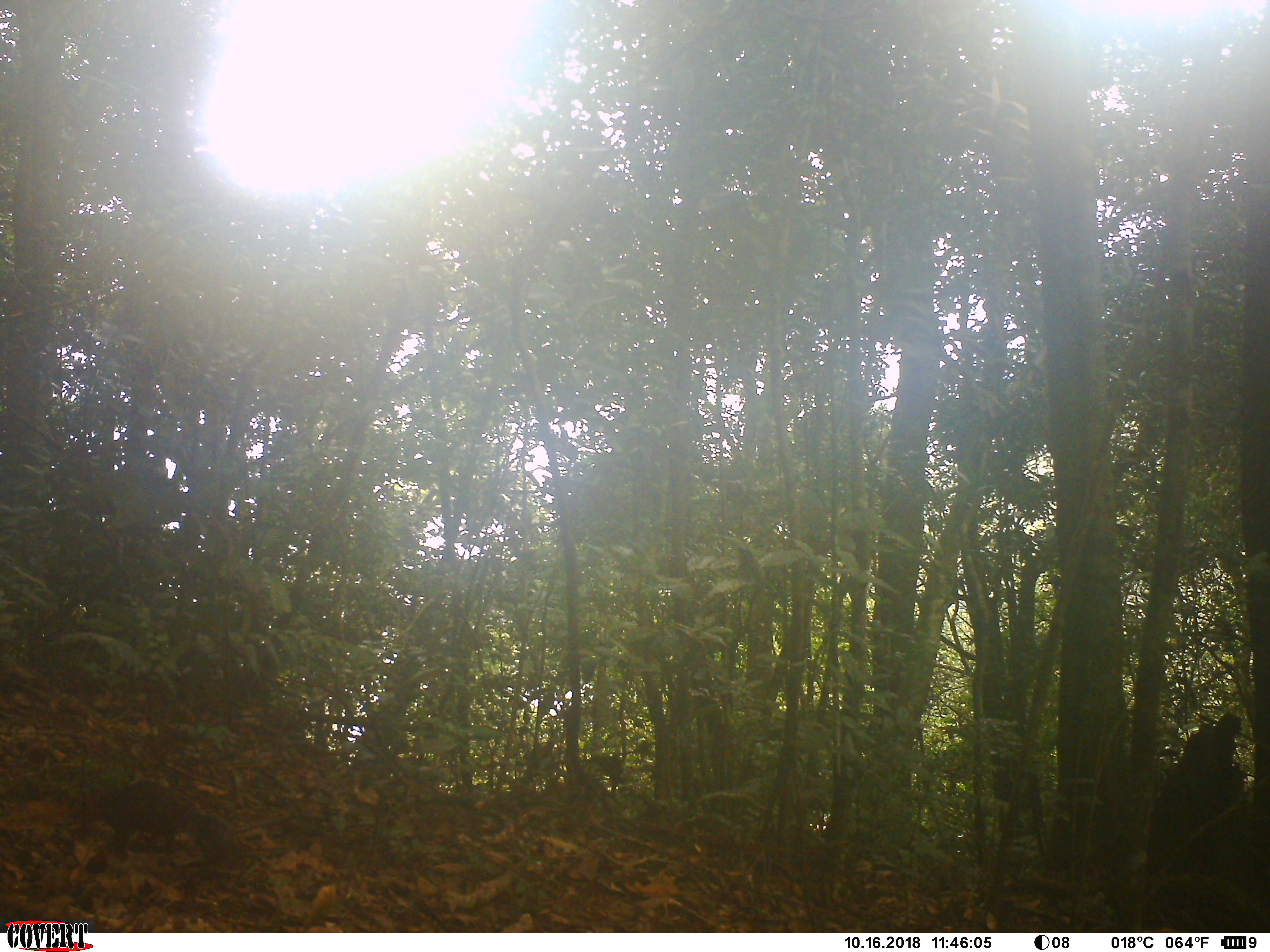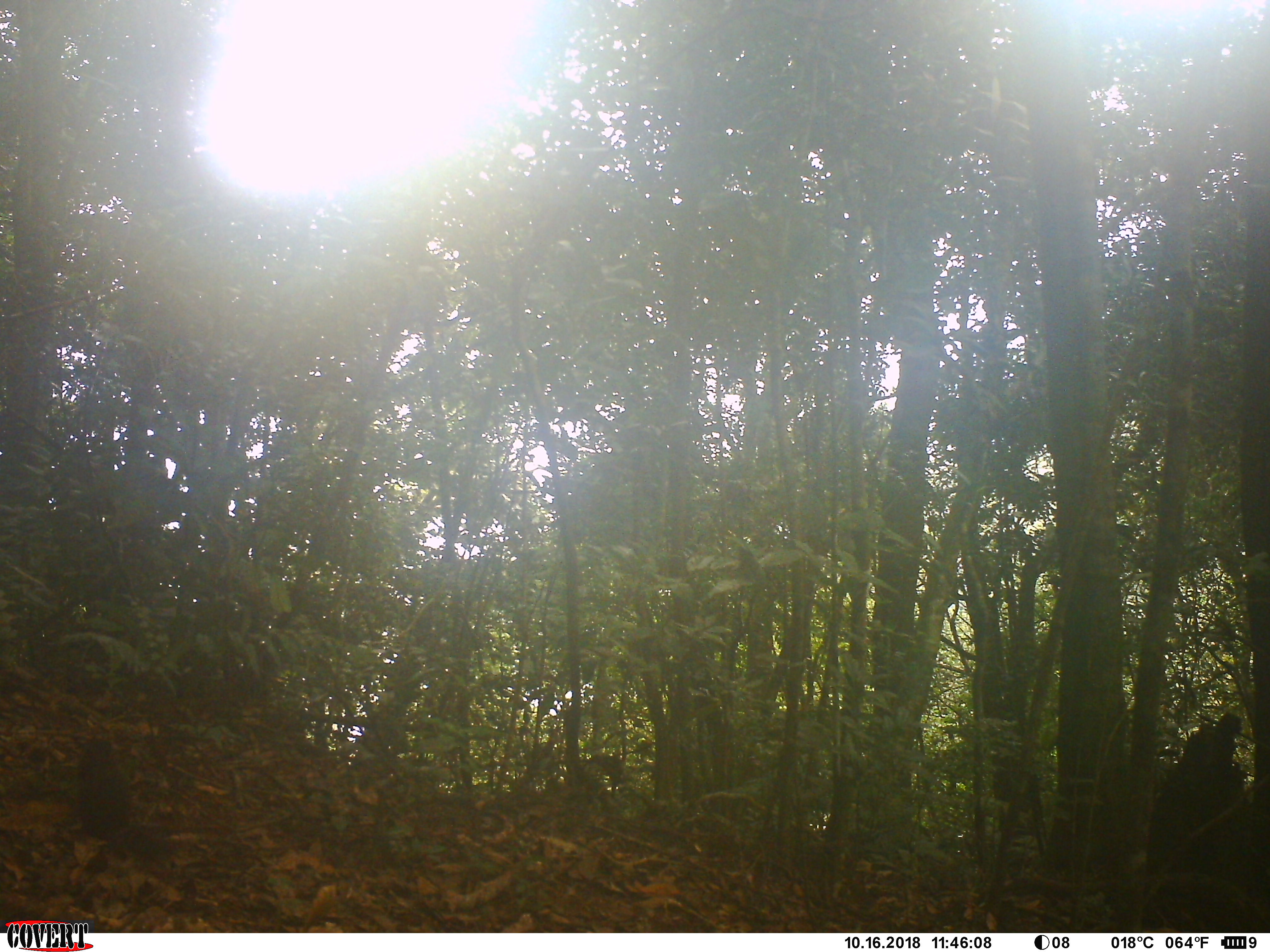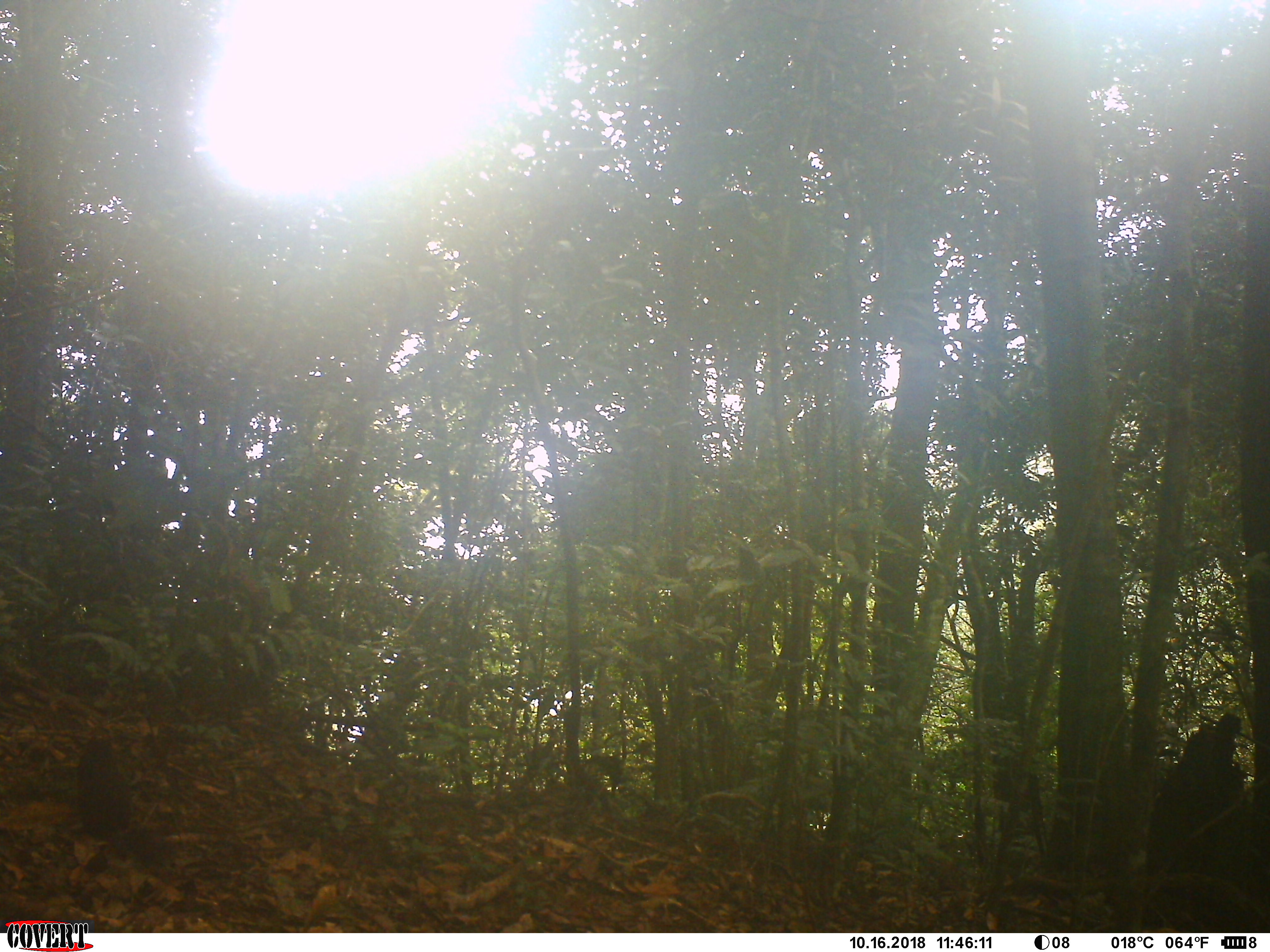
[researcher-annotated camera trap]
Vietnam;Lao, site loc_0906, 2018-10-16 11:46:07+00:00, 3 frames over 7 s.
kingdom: Animalia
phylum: Chordata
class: Mammalia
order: Rodentia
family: Sciuridae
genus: Dremomys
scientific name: Dremomys rufigenis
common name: red-cheeked squirrel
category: red cheeked squirrel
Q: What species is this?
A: Red cheeked squirrel (red-cheeked squirrel) (Dremomys rufigenis).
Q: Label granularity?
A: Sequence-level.